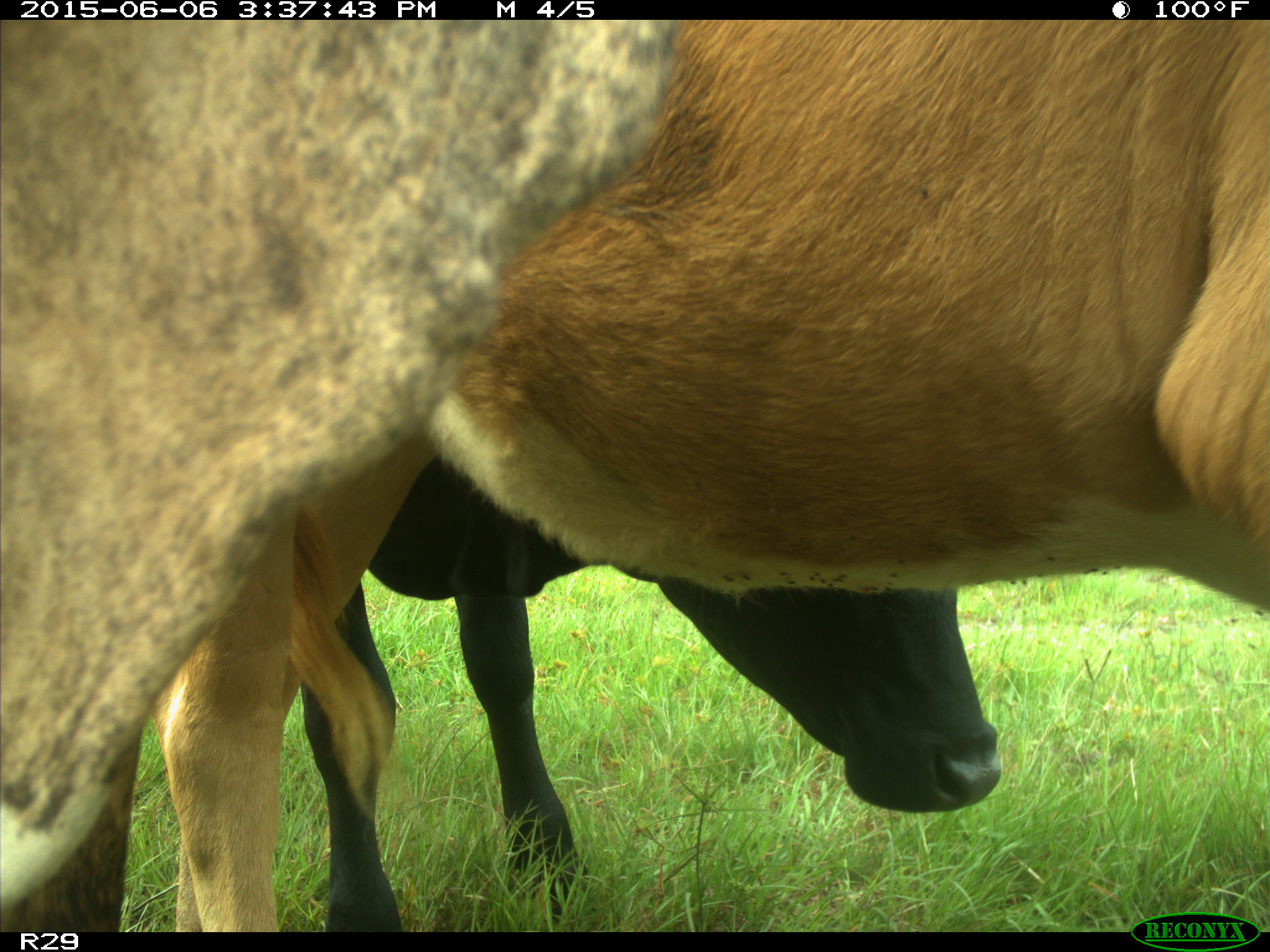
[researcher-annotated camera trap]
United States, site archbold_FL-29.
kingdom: Animalia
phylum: Chordata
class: Mammalia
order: Artiodactyla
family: Bovidae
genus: Bos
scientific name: Bos taurus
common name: domestic cow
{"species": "Bos taurus (domestic cow)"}